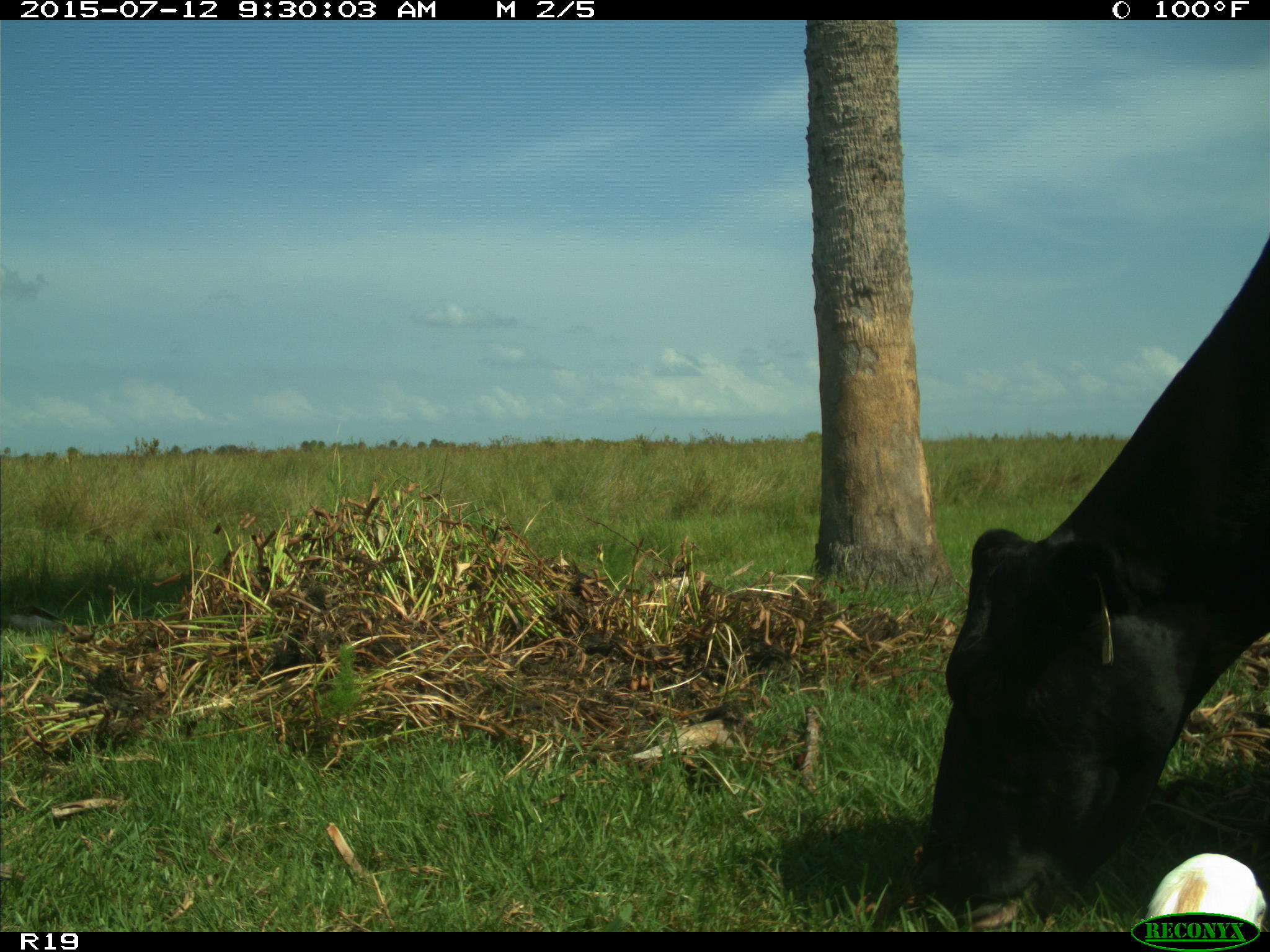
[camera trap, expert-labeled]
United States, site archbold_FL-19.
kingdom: Animalia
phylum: Chordata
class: Mammalia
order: Artiodactyla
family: Bovidae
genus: Bos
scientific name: Bos taurus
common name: domestic cow